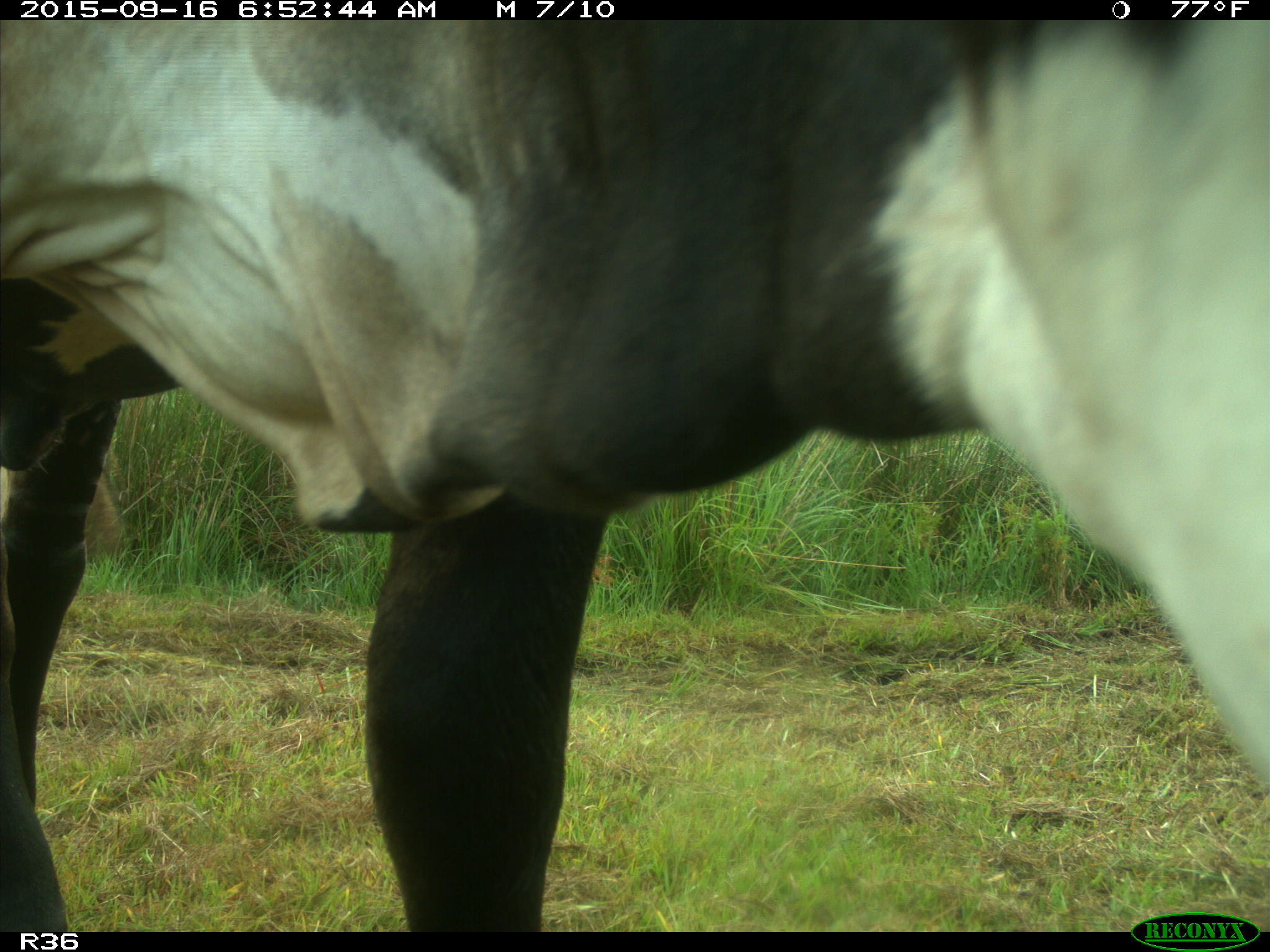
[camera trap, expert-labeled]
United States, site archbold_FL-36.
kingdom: Animalia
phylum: Chordata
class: Mammalia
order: Artiodactyla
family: Bovidae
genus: Bos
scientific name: Bos taurus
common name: domestic cow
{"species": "Bos taurus (domestic cow)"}